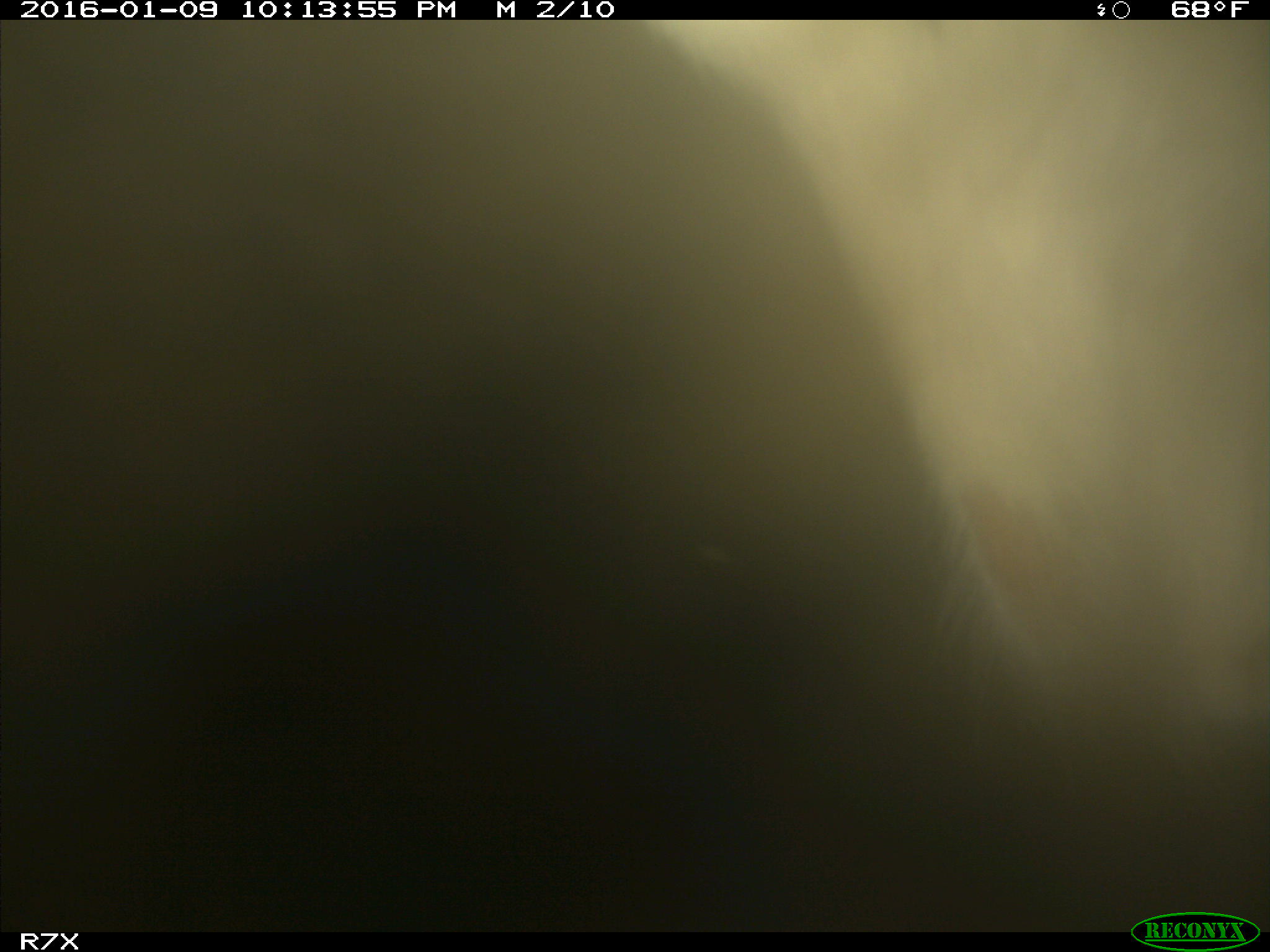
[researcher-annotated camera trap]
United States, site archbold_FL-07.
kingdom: Animalia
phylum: Chordata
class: Mammalia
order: Artiodactyla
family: Bovidae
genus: Bos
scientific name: Bos taurus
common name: domestic cow